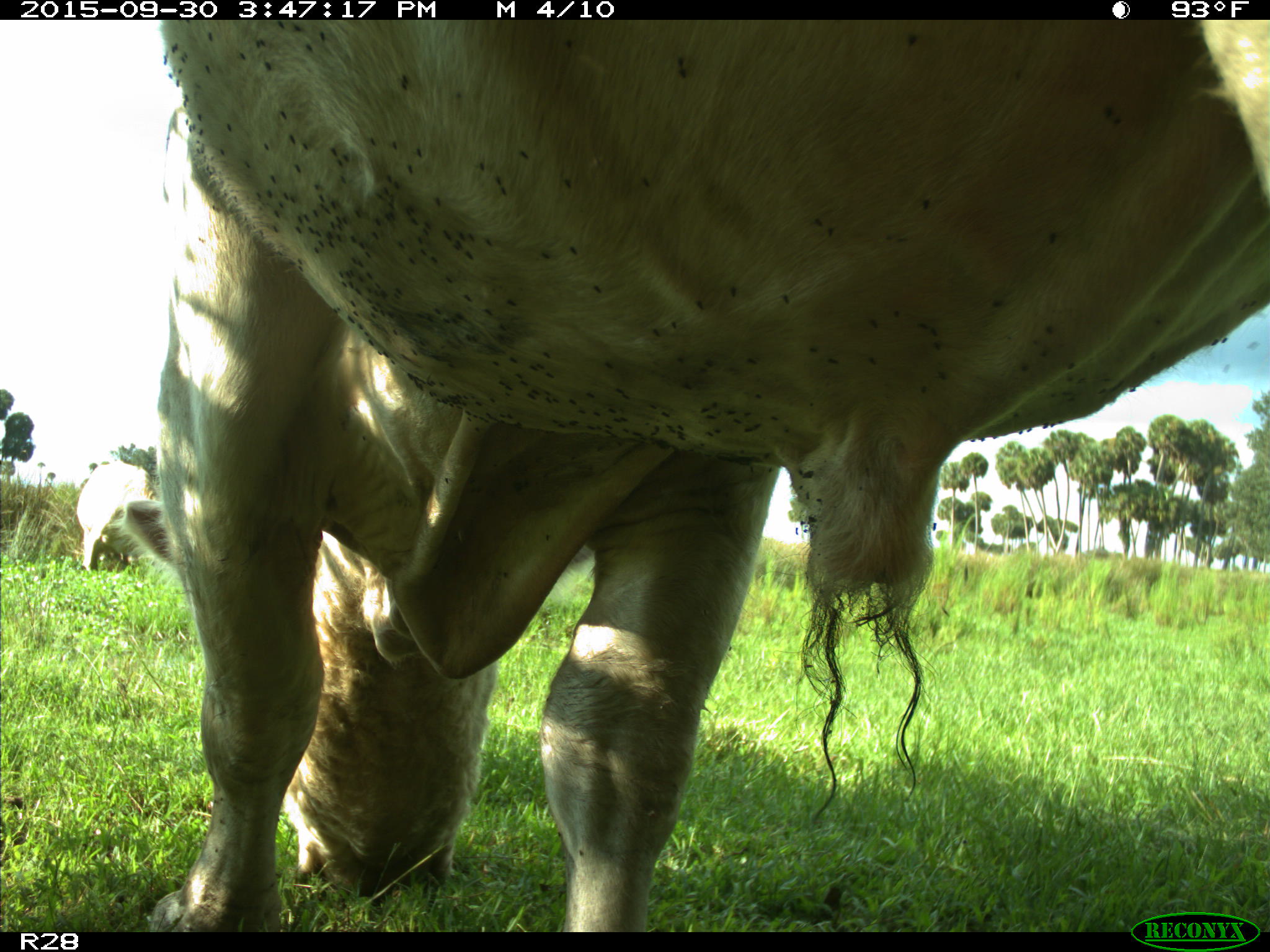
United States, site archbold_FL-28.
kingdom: Animalia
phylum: Chordata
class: Mammalia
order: Artiodactyla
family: Bovidae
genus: Bos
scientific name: Bos taurus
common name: domestic cow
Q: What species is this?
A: Bos taurus (domestic cow).